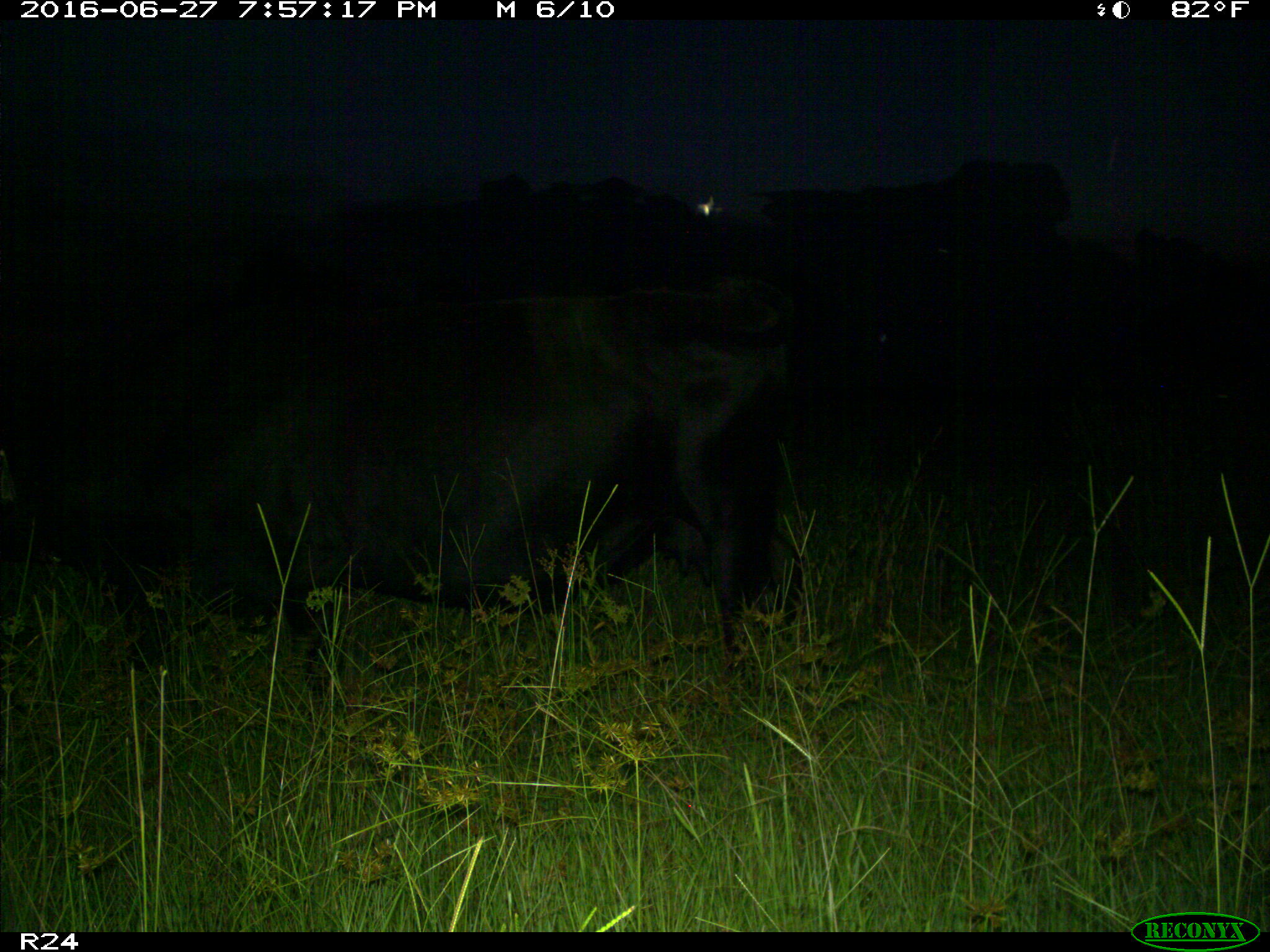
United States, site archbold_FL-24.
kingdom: Animalia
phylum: Chordata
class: Mammalia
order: Artiodactyla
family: Bovidae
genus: Bos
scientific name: Bos taurus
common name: domestic cow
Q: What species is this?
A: Bos taurus (domestic cow).